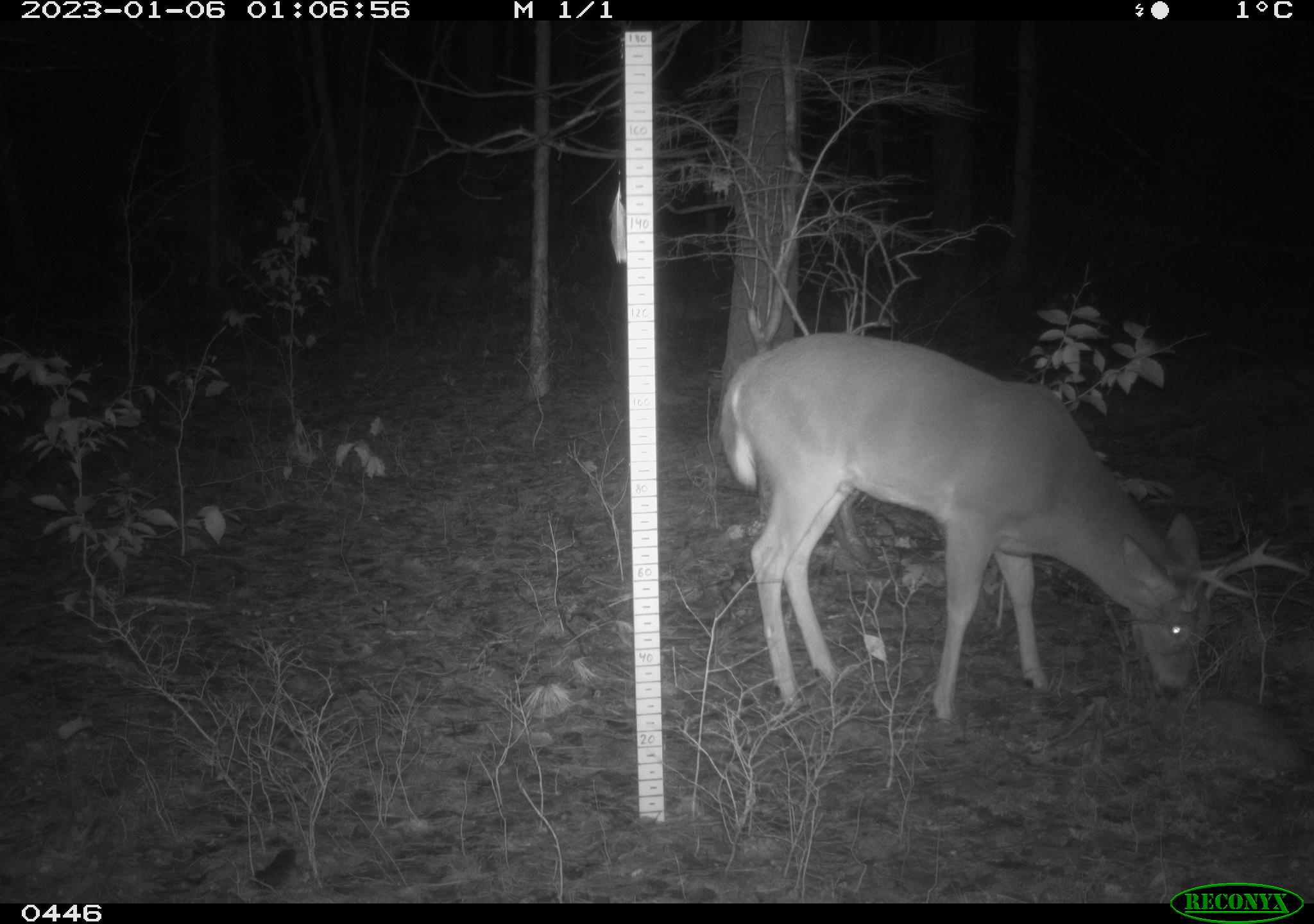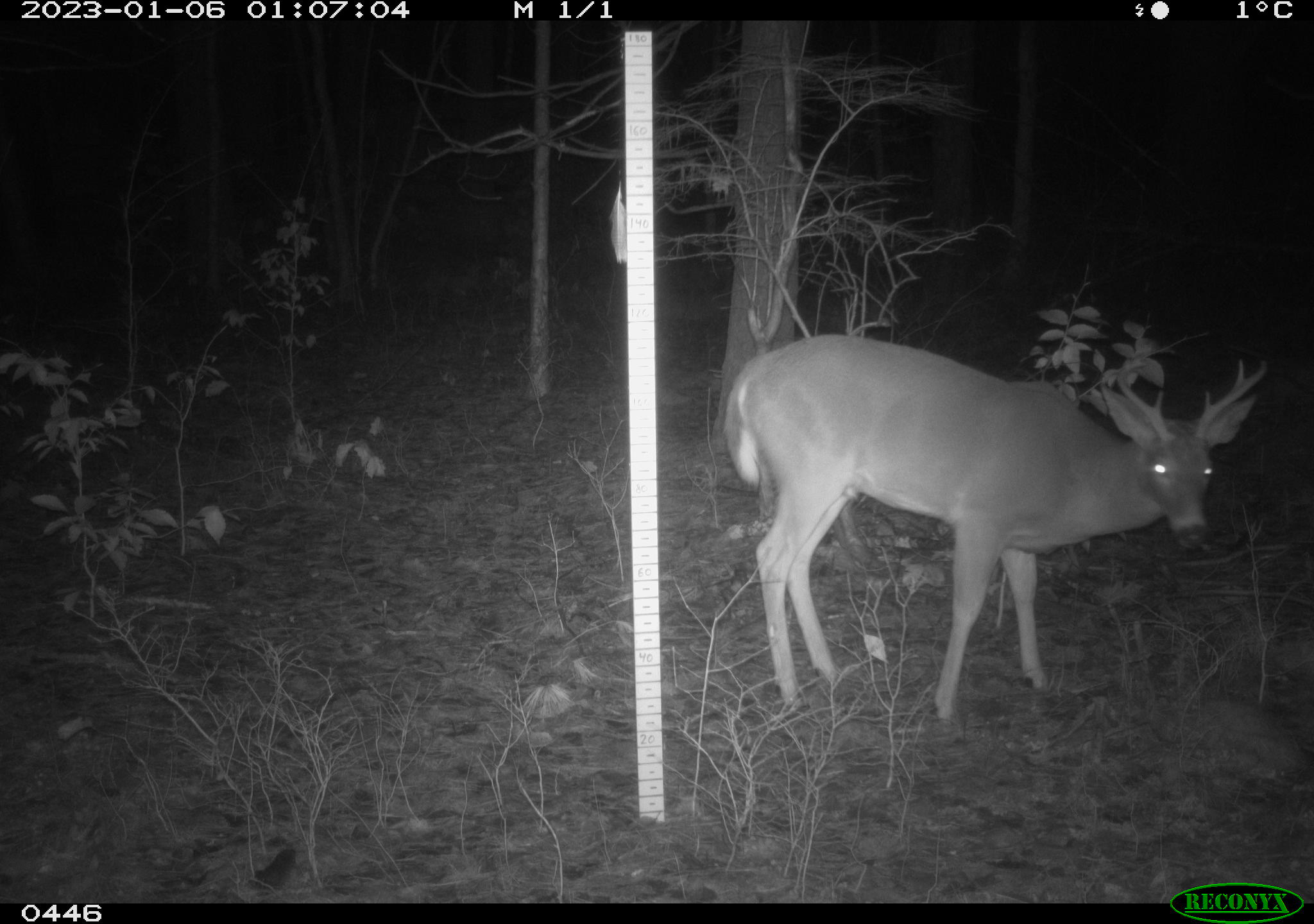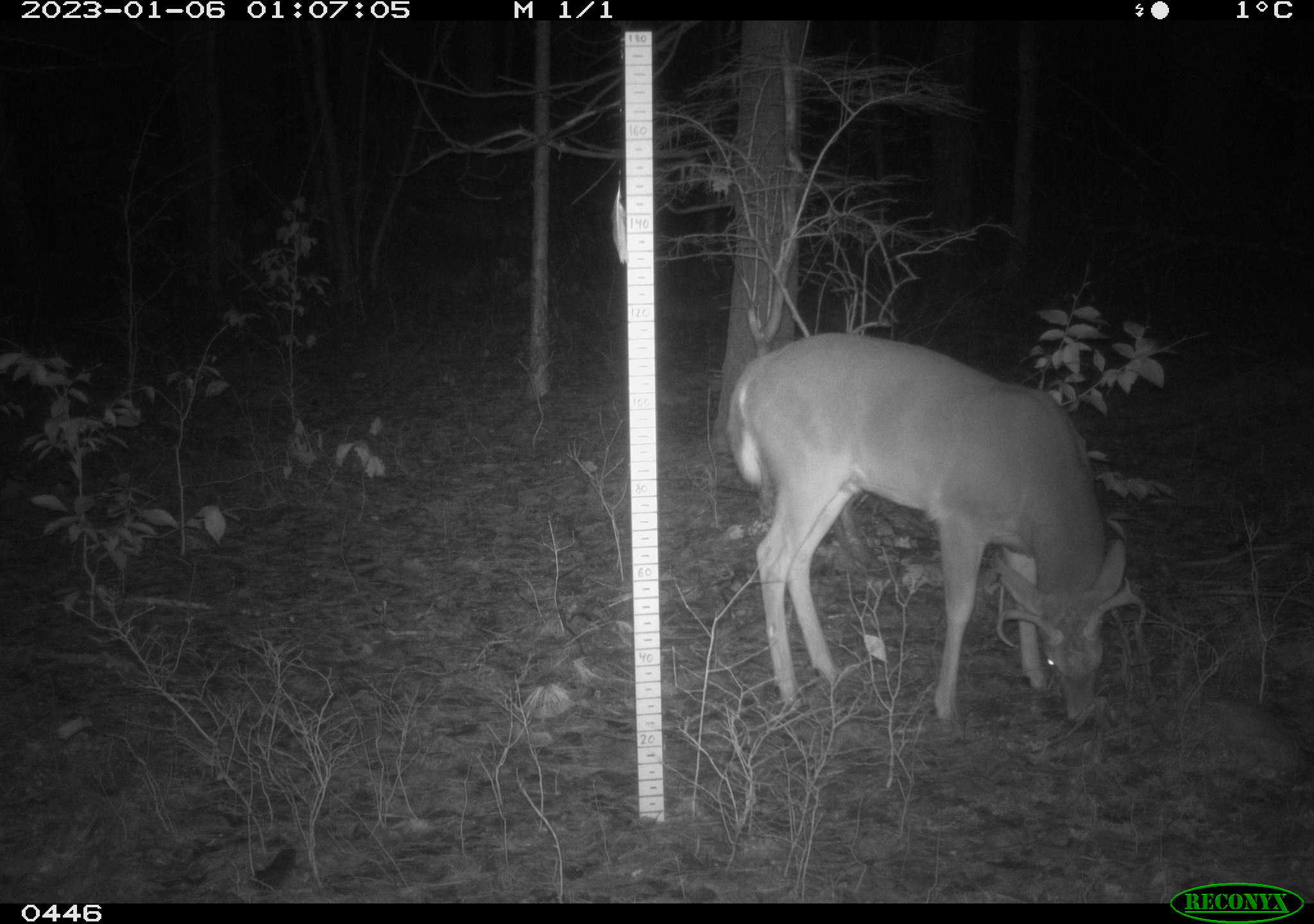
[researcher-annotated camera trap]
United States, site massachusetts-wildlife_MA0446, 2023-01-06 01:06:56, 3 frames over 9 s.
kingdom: Animalia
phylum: Chordata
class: Mammalia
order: Artiodactyla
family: Cervidae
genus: Odocoileus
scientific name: Odocoileus virginianus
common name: white-tailed deer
White-tailed deer (Odocoileus virginianus).